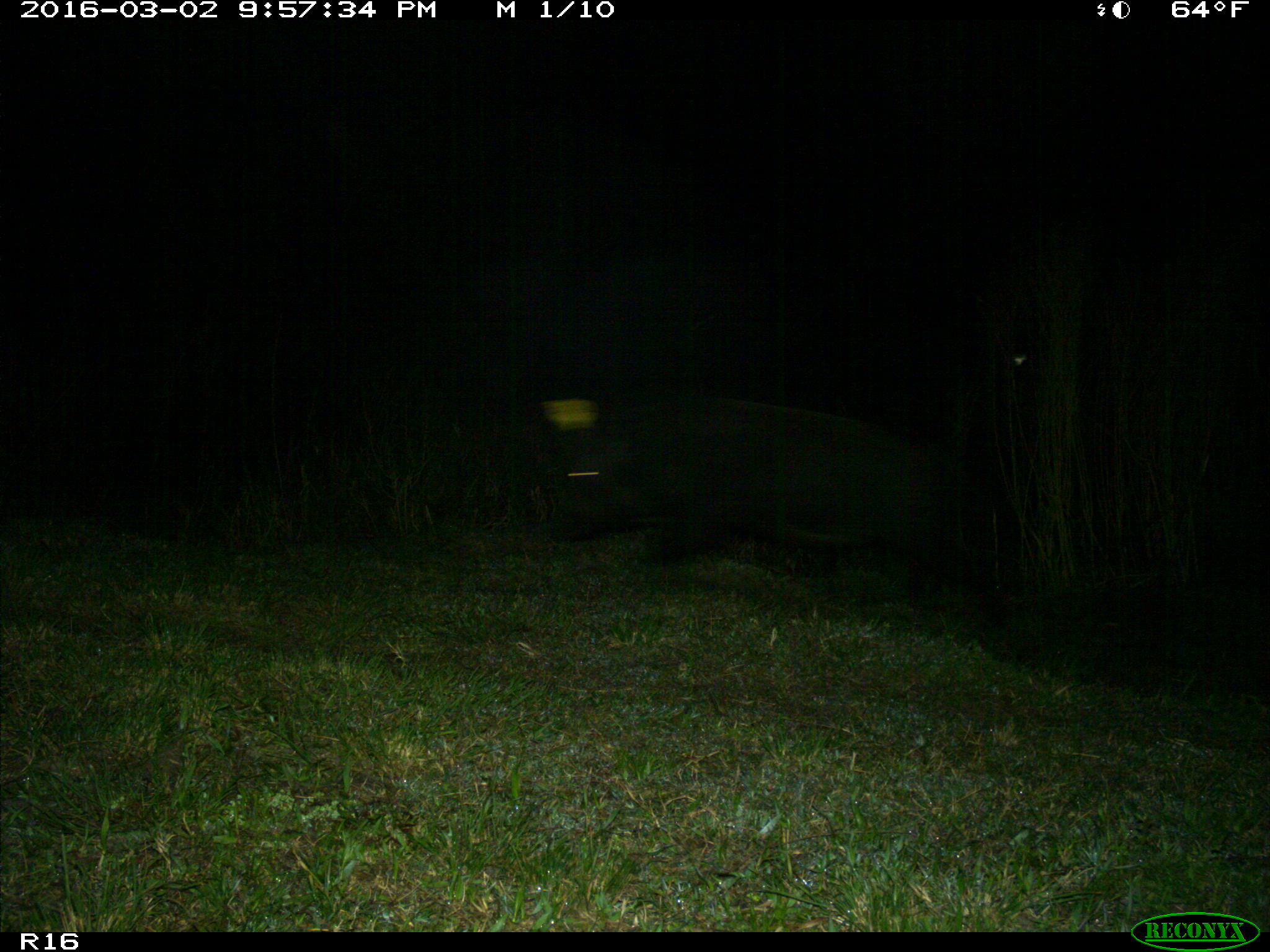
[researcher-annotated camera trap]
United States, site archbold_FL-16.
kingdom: Animalia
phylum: Chordata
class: Mammalia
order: Artiodactyla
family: Suidae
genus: Sus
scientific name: Sus scrofa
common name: wild boar